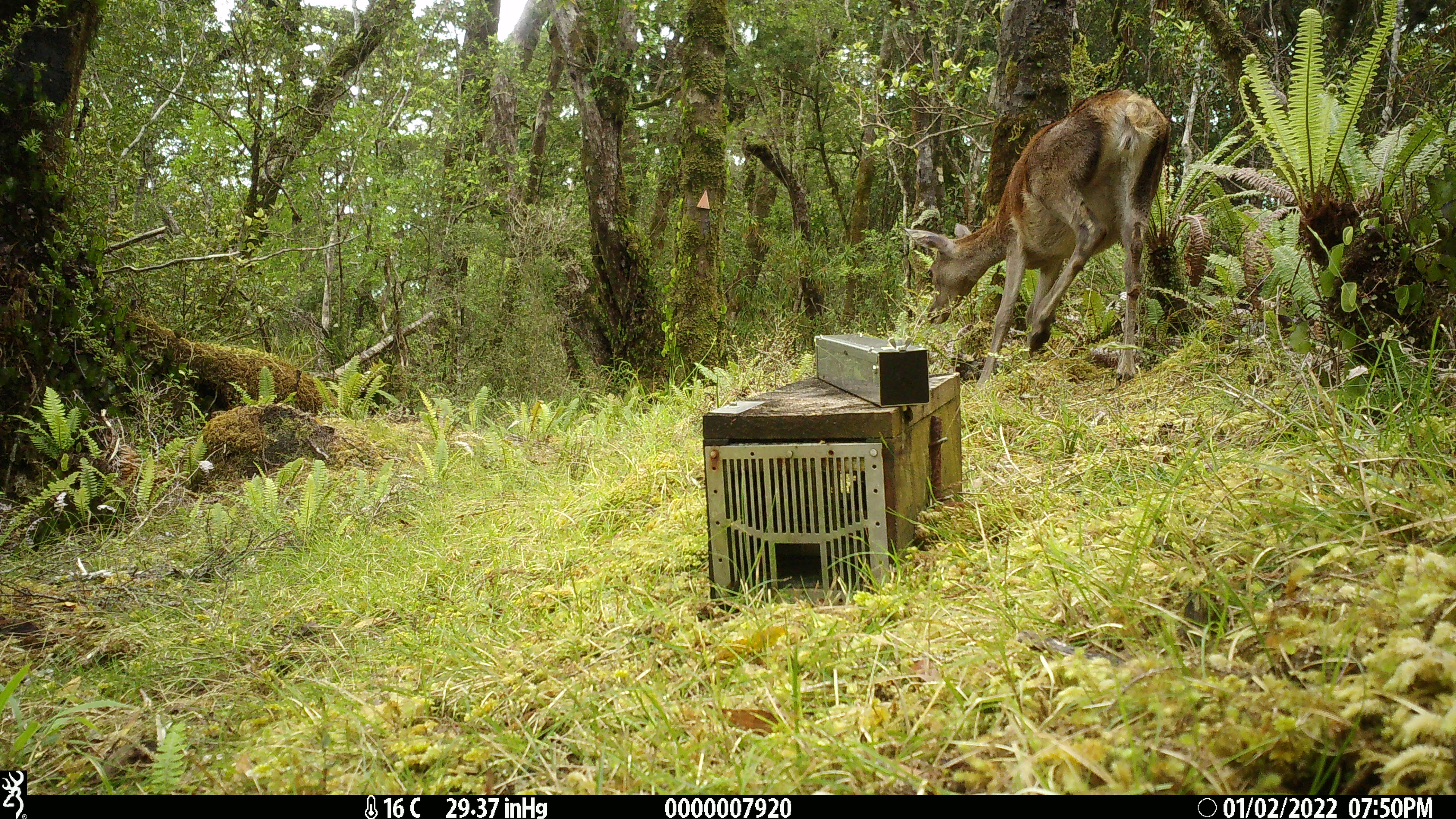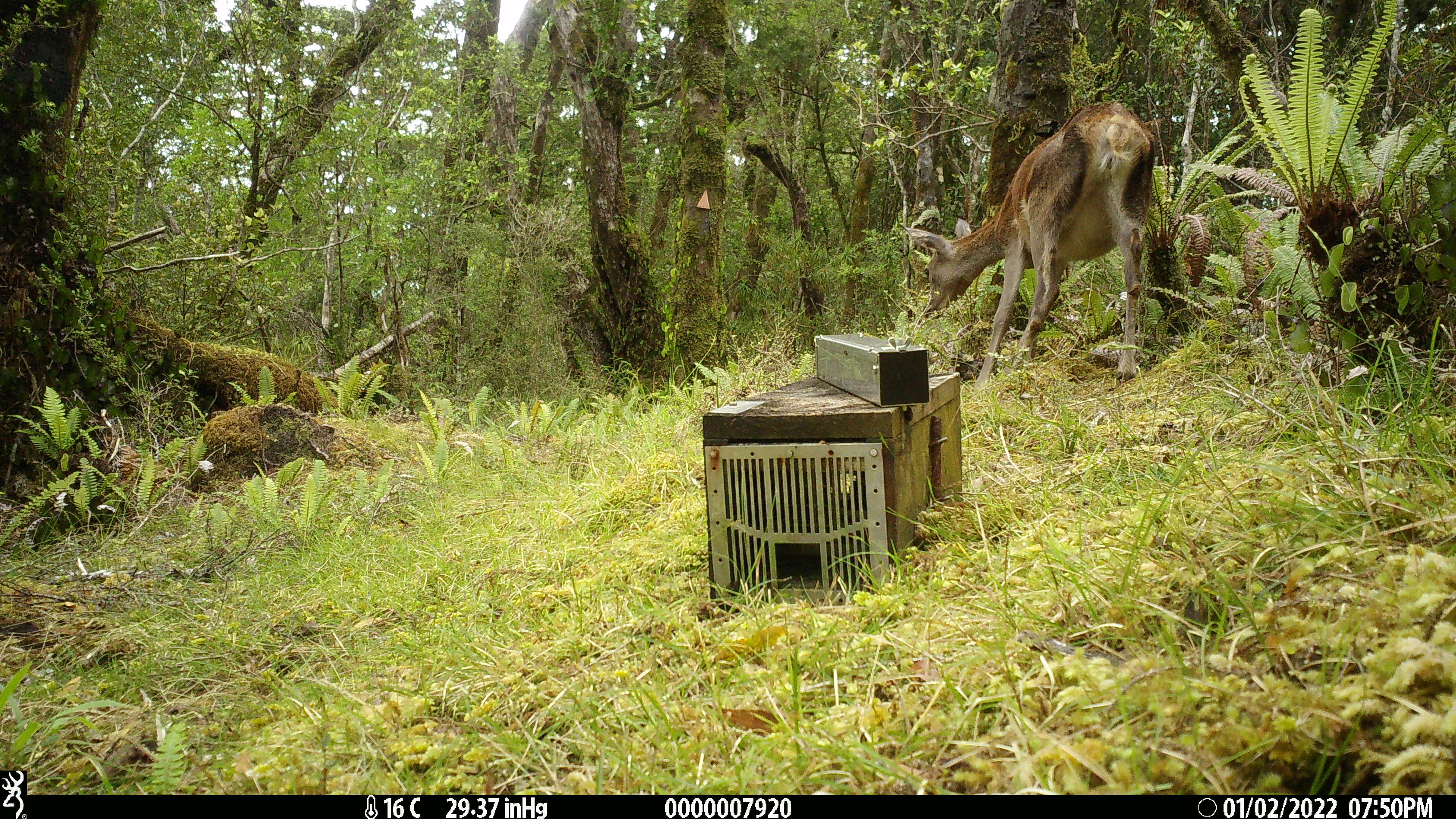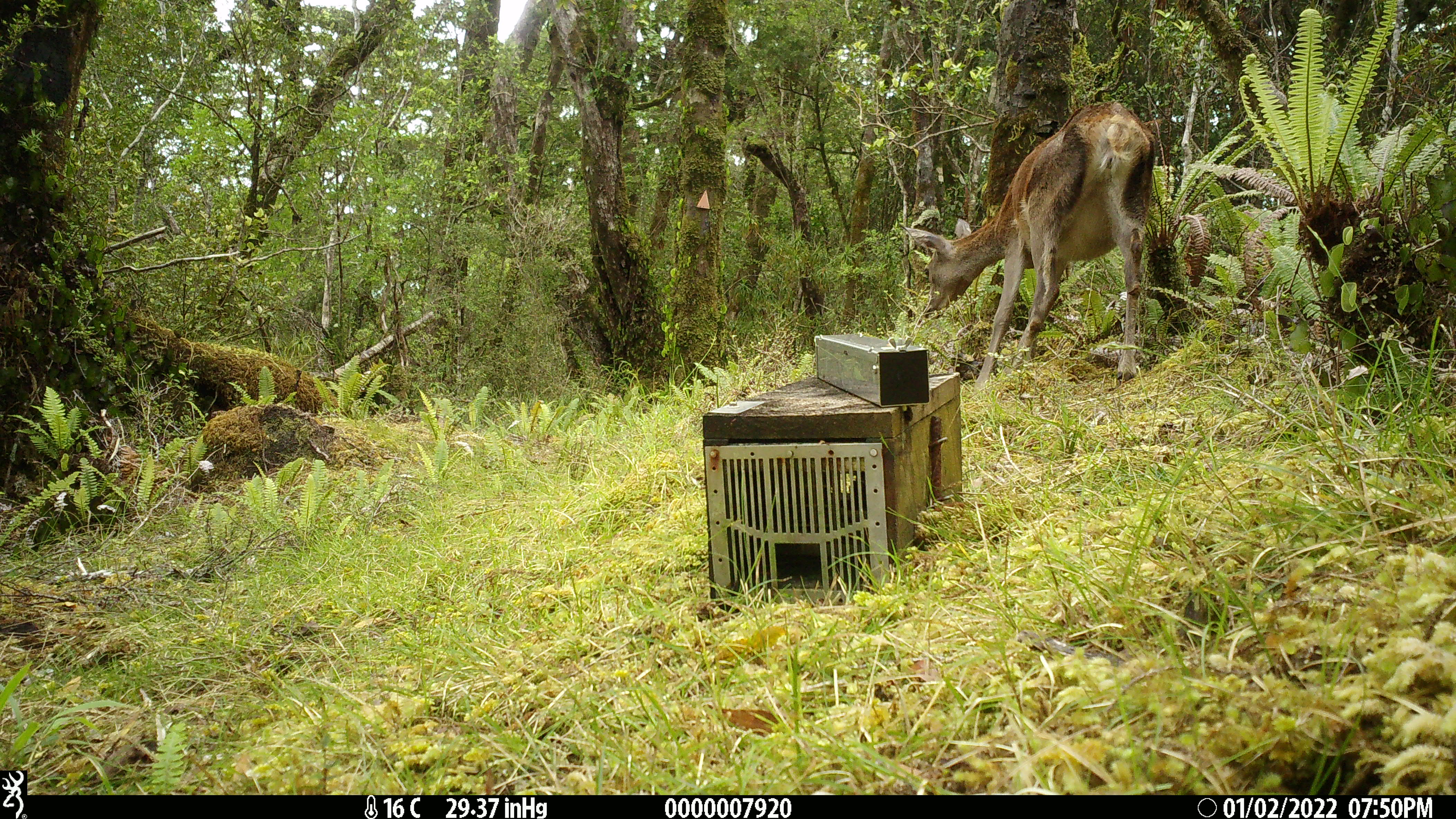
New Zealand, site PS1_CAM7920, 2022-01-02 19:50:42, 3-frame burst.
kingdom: Animalia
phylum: Chordata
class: Mammalia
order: Artiodactyla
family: Cervidae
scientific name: Cervidae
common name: deer